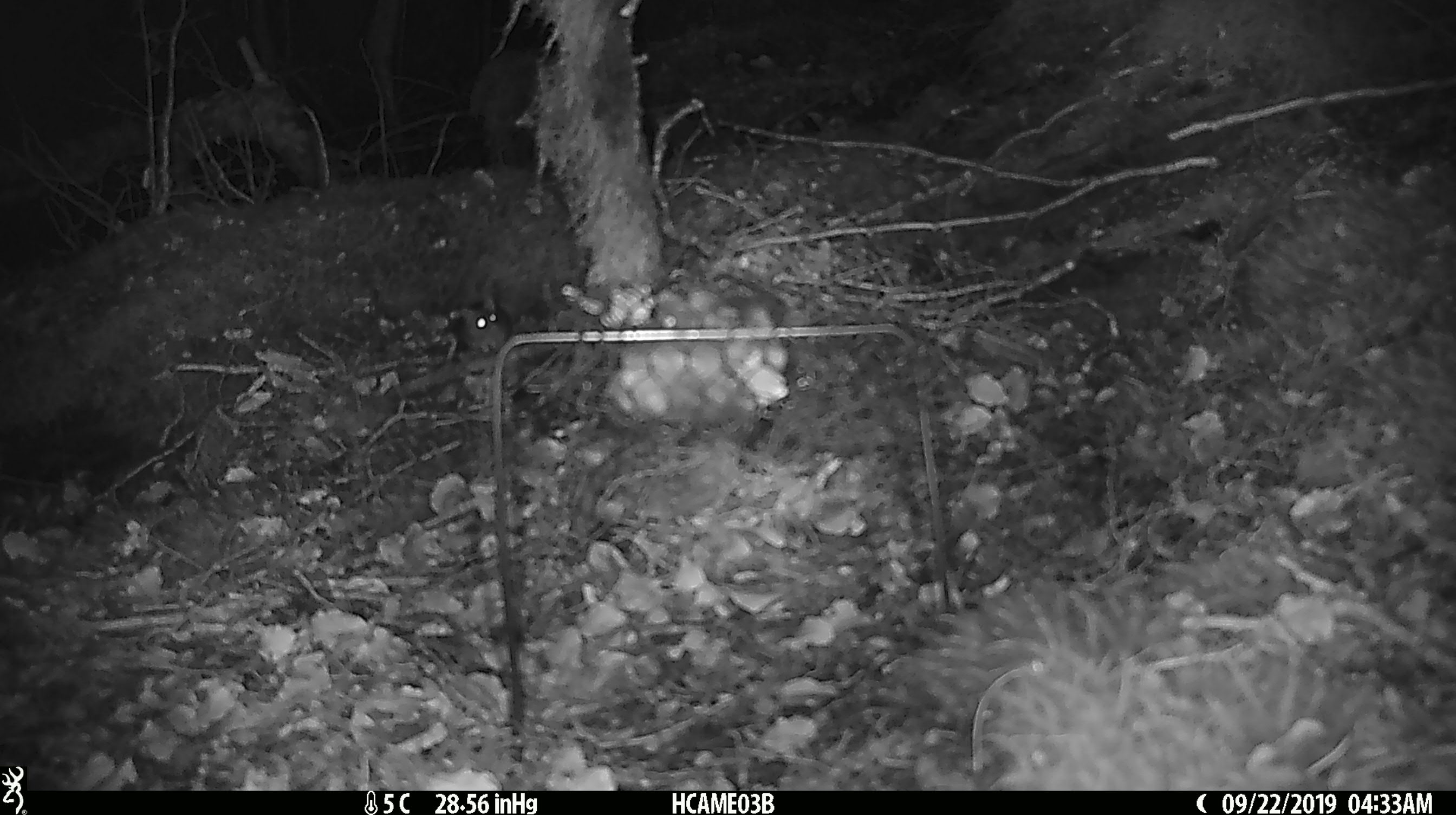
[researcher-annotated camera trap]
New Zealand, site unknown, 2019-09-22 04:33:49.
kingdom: Animalia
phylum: Chordata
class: Mammalia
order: Rodentia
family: Muridae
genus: Mus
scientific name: Mus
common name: mouse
Mouse (Mus).